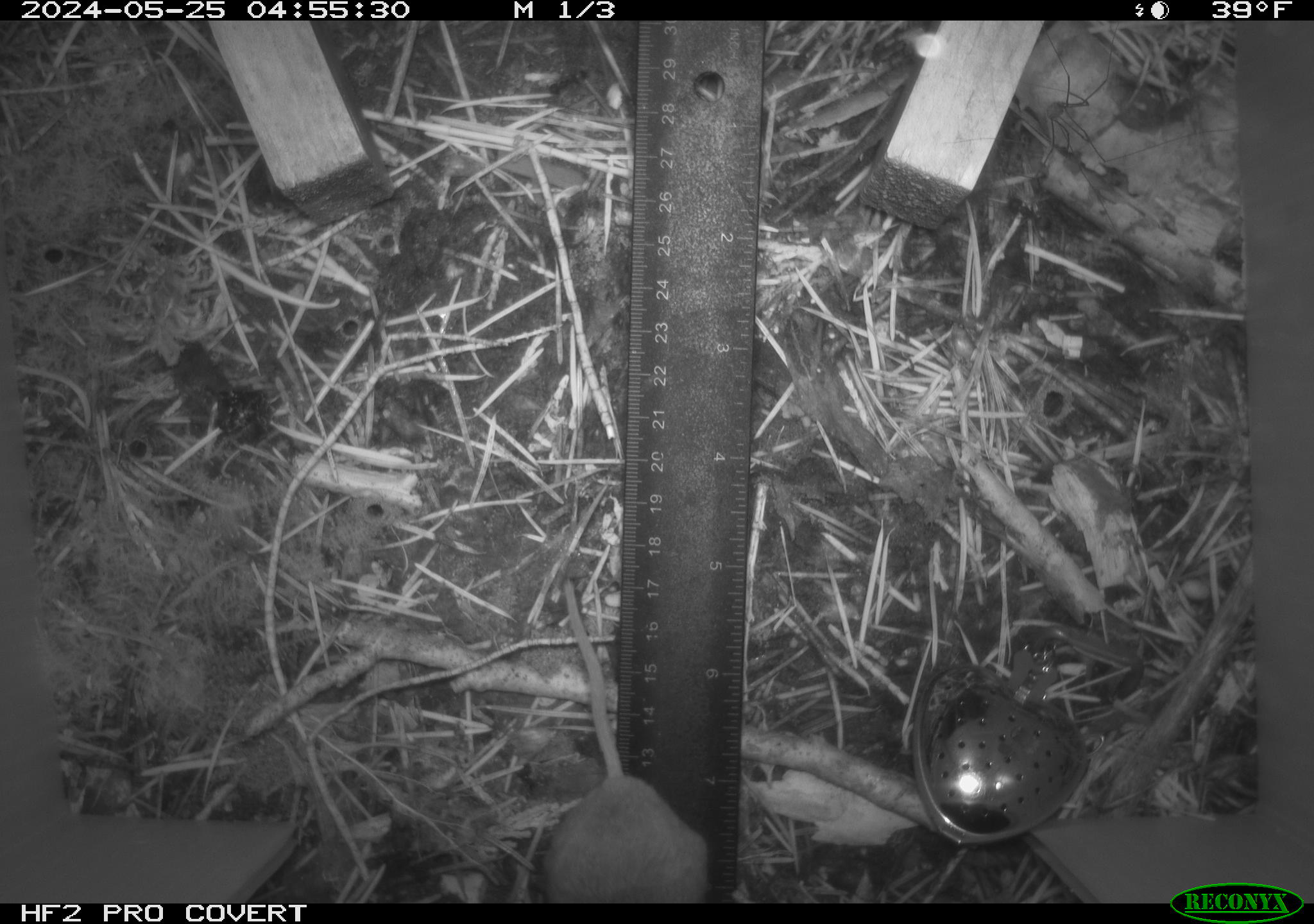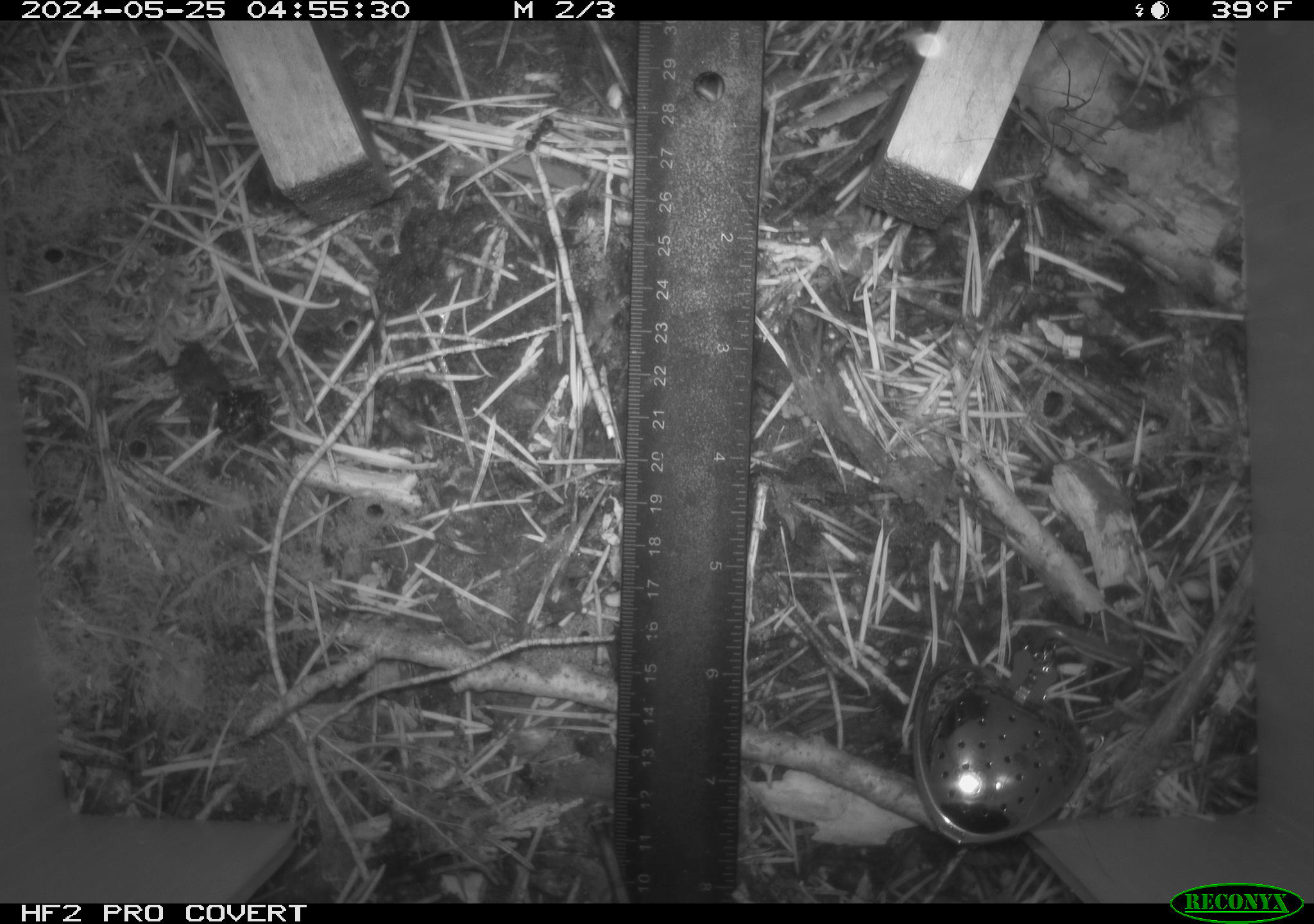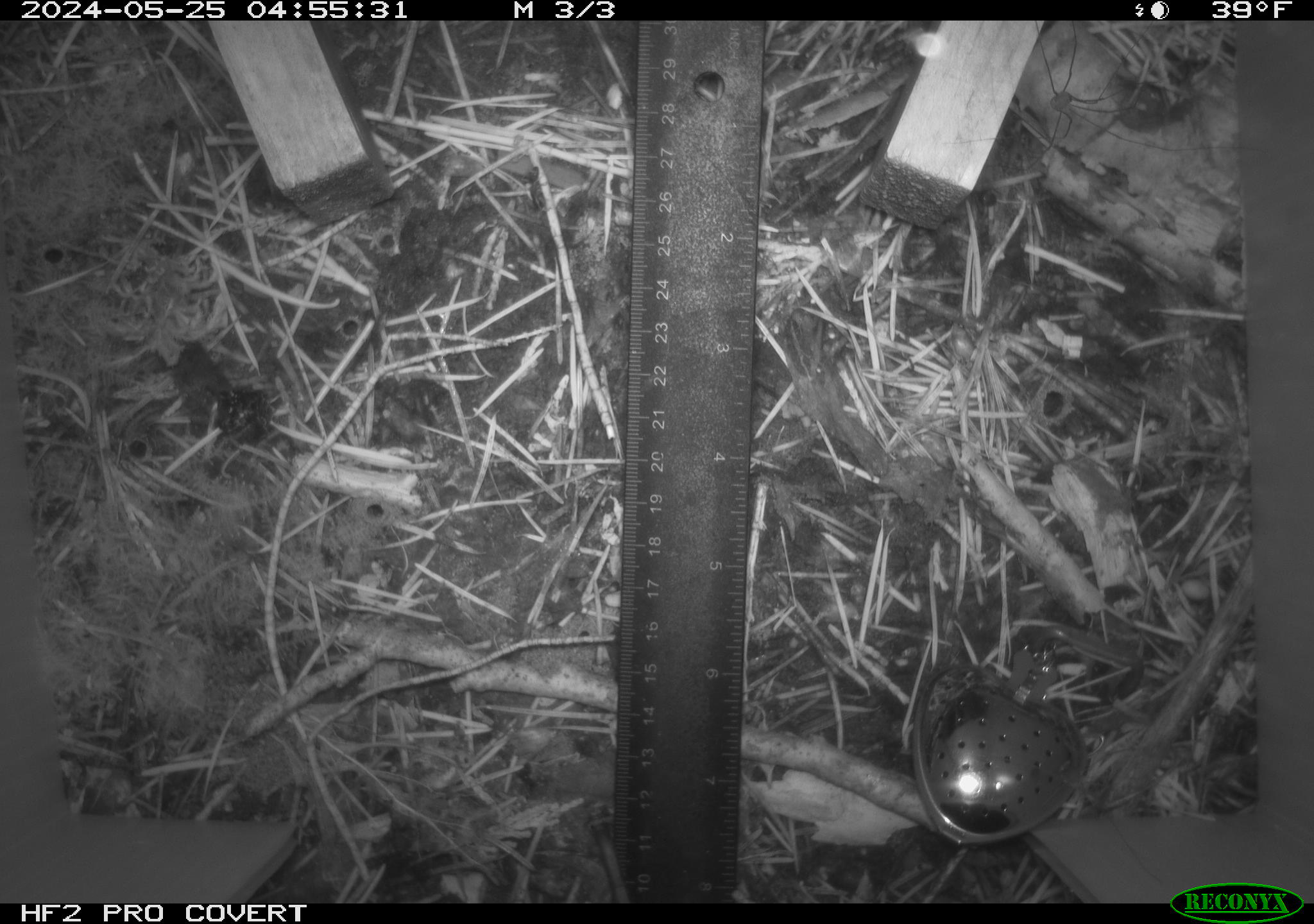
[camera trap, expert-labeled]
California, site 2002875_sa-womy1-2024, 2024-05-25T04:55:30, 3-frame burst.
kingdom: Animalia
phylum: Chordata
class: Mammalia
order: Rodentia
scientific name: Rodentia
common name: mouse species